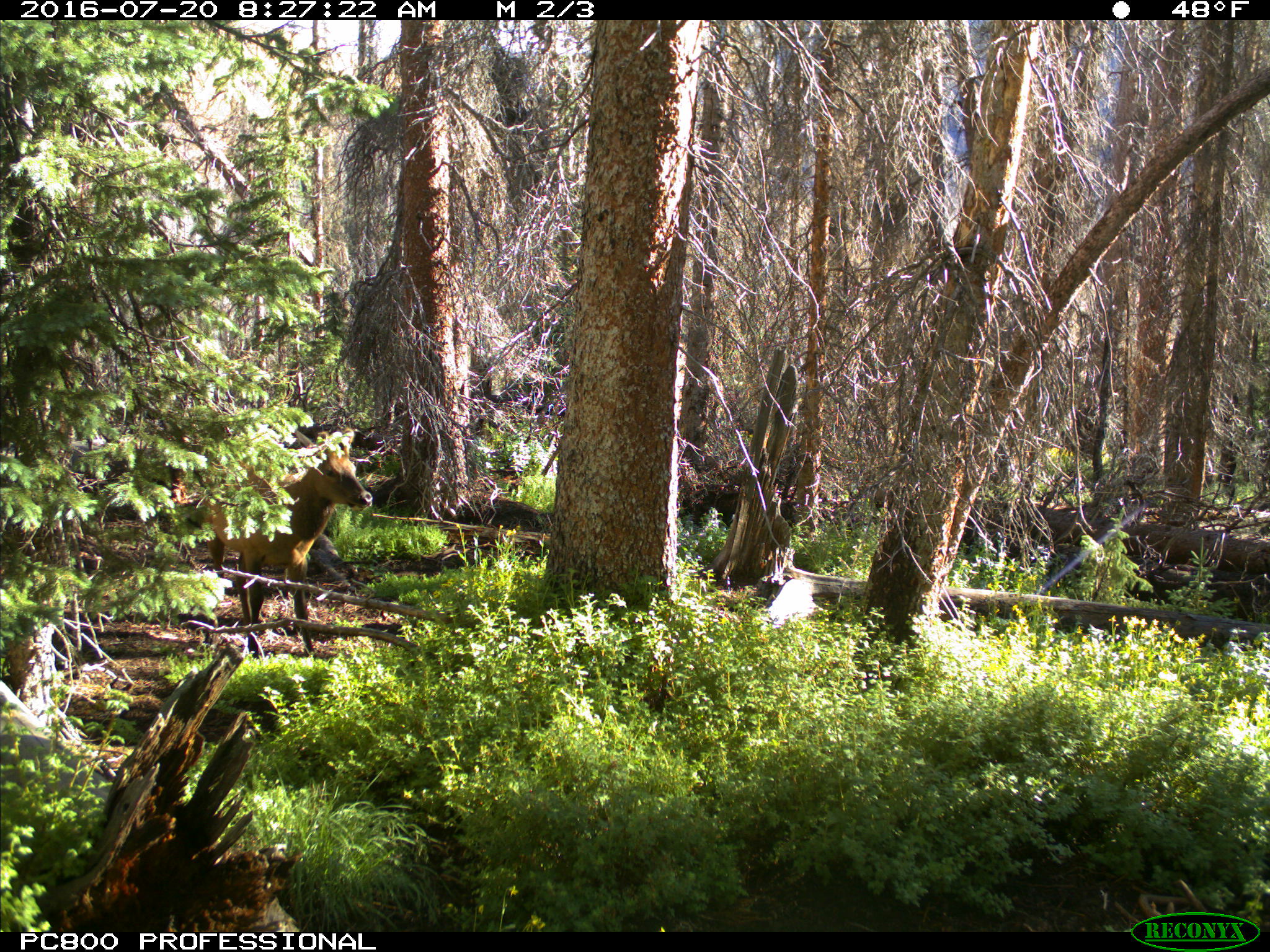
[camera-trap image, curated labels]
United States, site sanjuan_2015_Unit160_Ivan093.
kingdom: Animalia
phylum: Chordata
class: Mammalia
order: Artiodactyla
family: Cervidae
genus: Cervus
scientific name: Cervus elaphus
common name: red deer